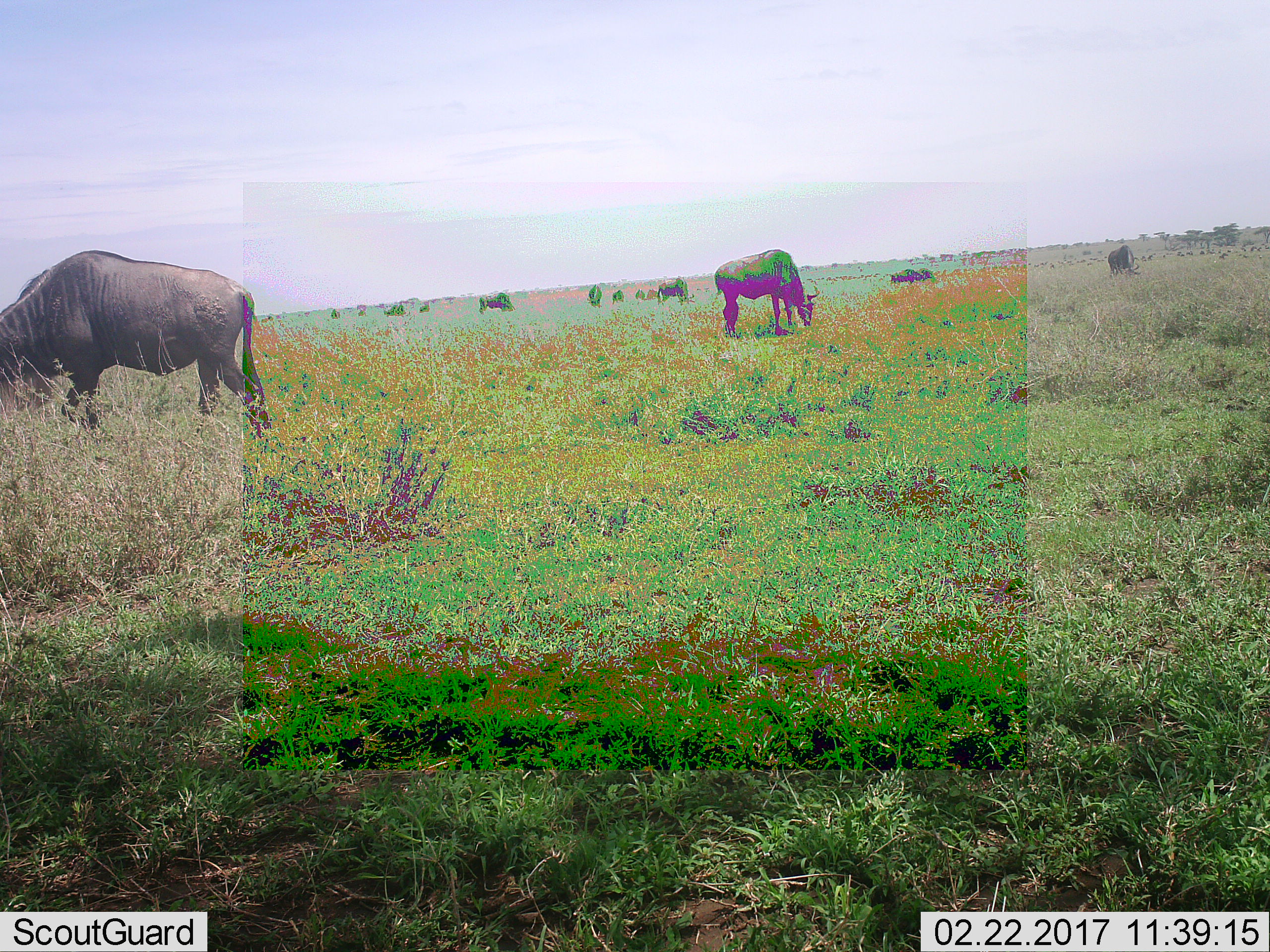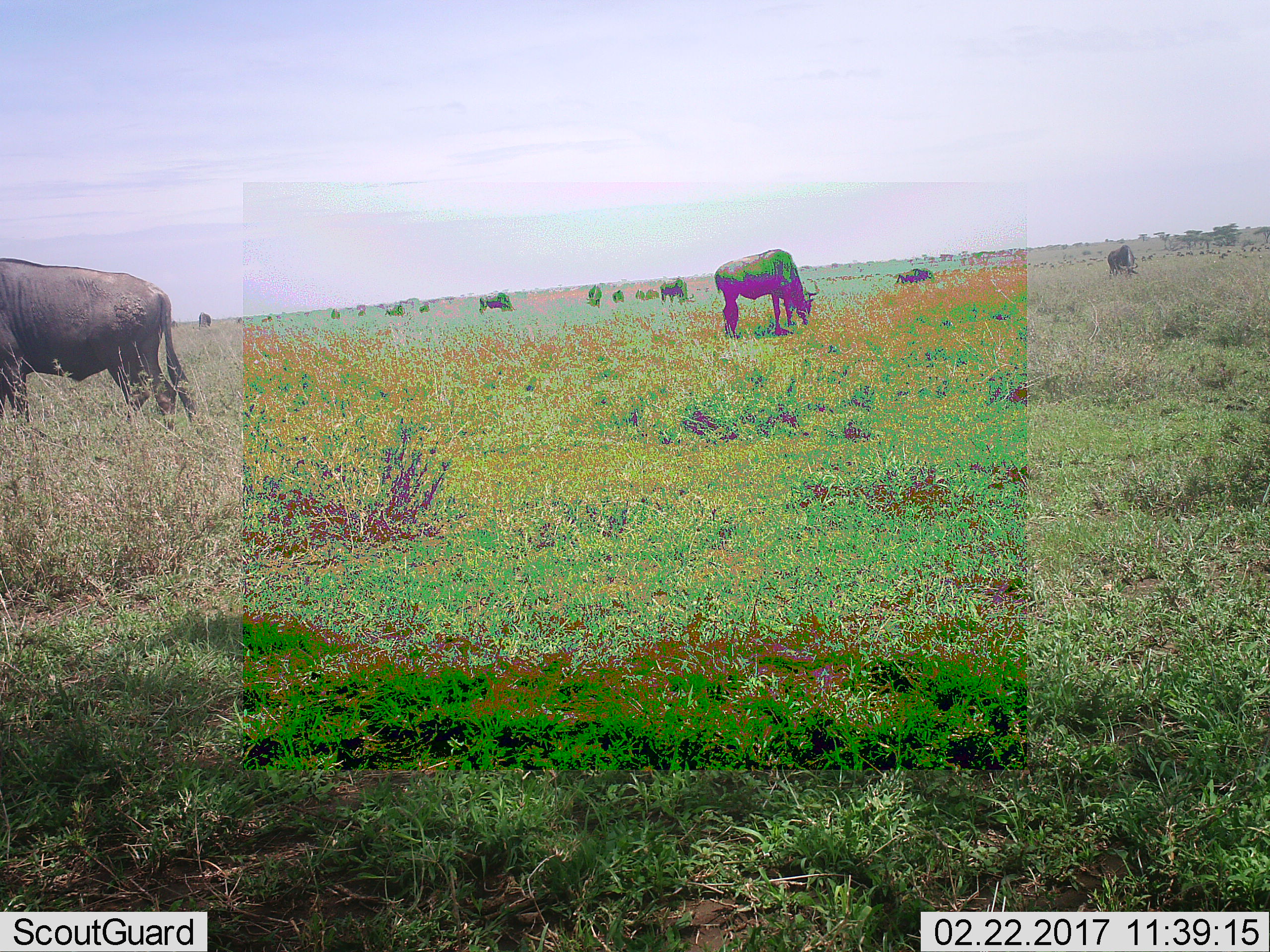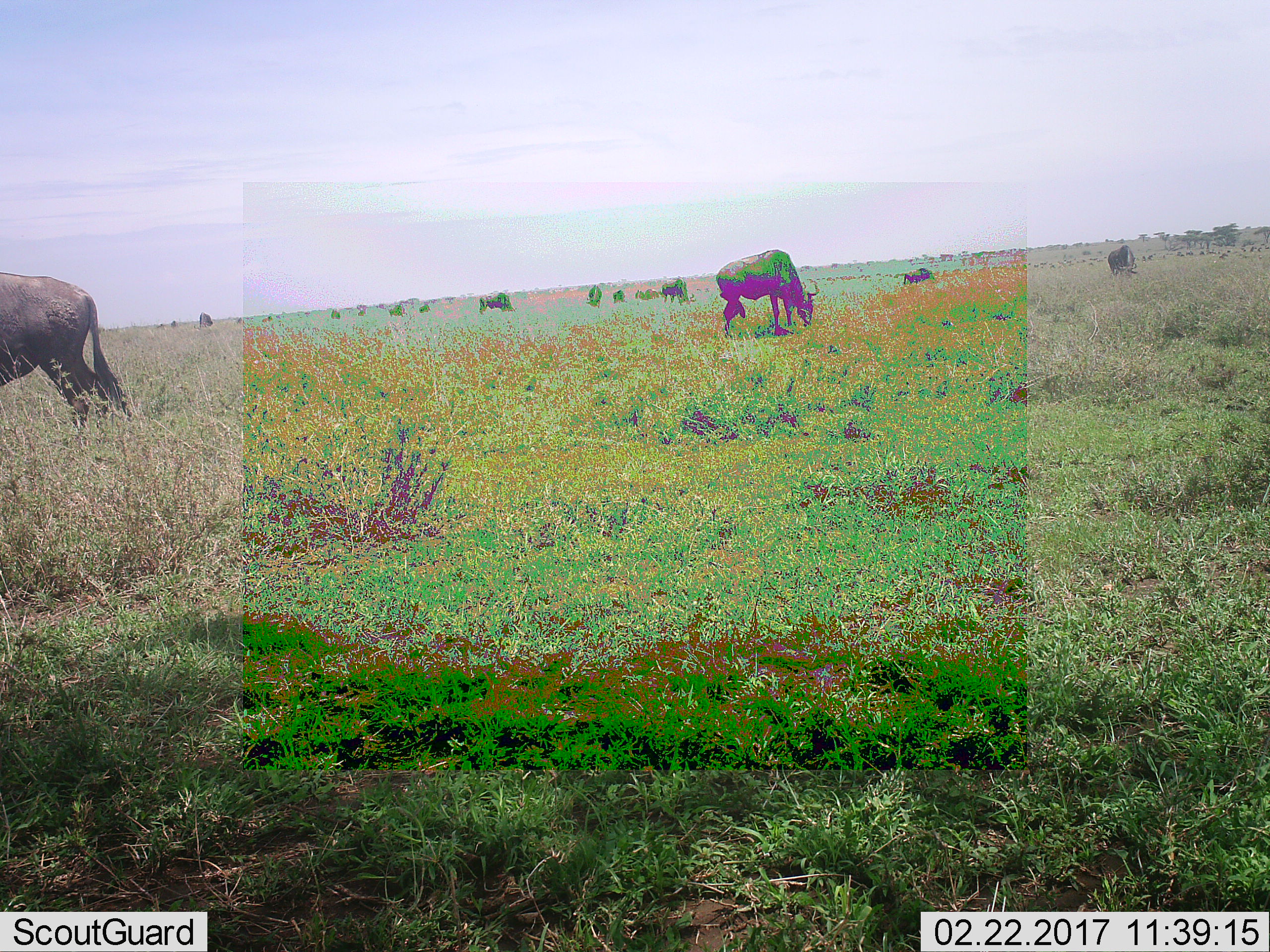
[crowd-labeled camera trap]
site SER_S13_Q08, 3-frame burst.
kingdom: Animalia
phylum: Chordata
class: Mammalia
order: Artiodactyla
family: Bovidae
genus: Connochaetes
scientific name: Connochaetes taurinus taurinus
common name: blue wildebeest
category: wildebeestblue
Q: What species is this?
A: Wildebeestblue (blue wildebeest) (Connochaetes taurinus taurinus).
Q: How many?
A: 11-50.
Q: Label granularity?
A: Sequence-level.